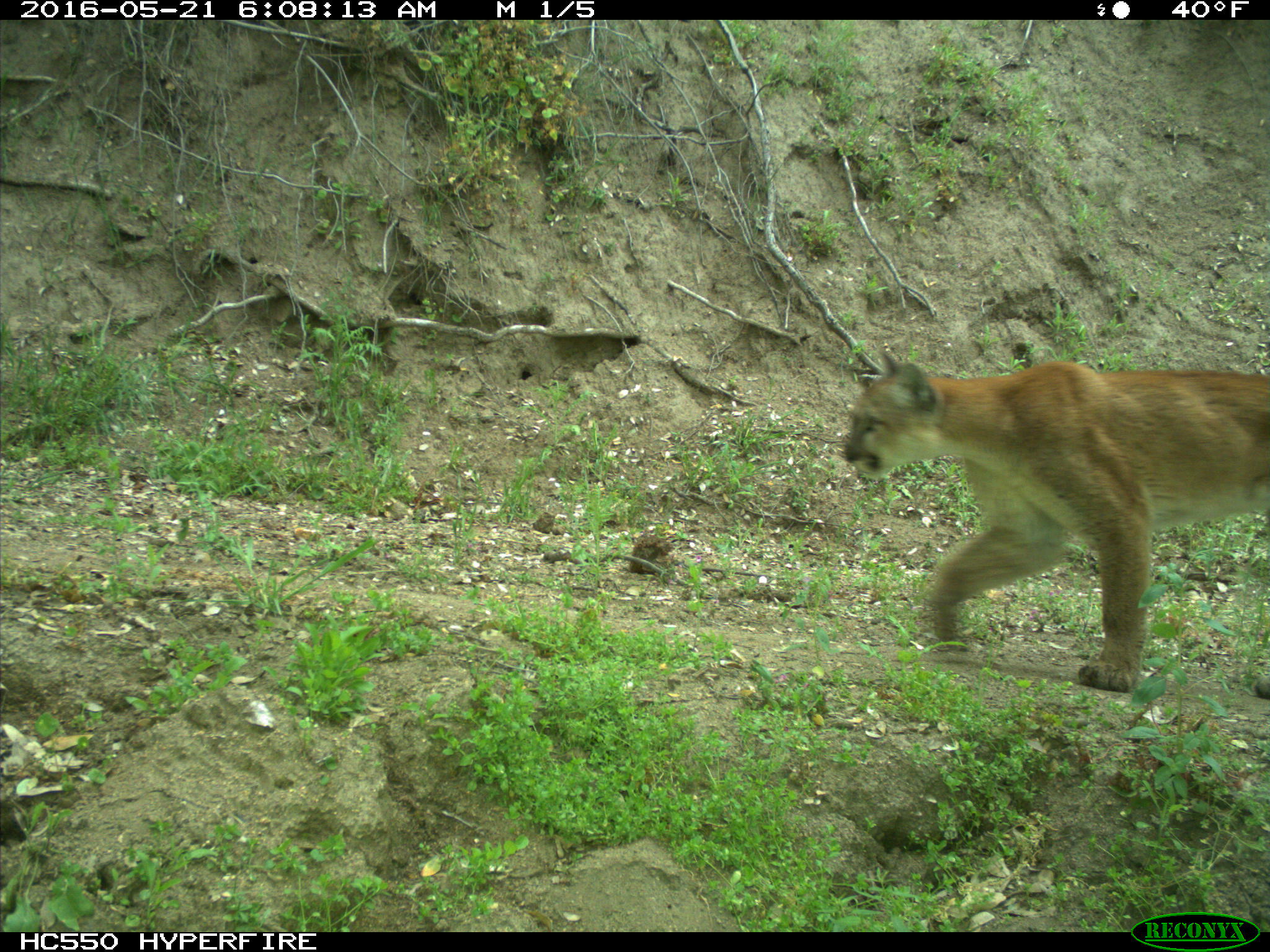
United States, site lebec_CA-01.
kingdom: Animalia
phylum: Chordata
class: Mammalia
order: Carnivora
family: Felidae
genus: Puma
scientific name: Puma concolor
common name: mountain lion